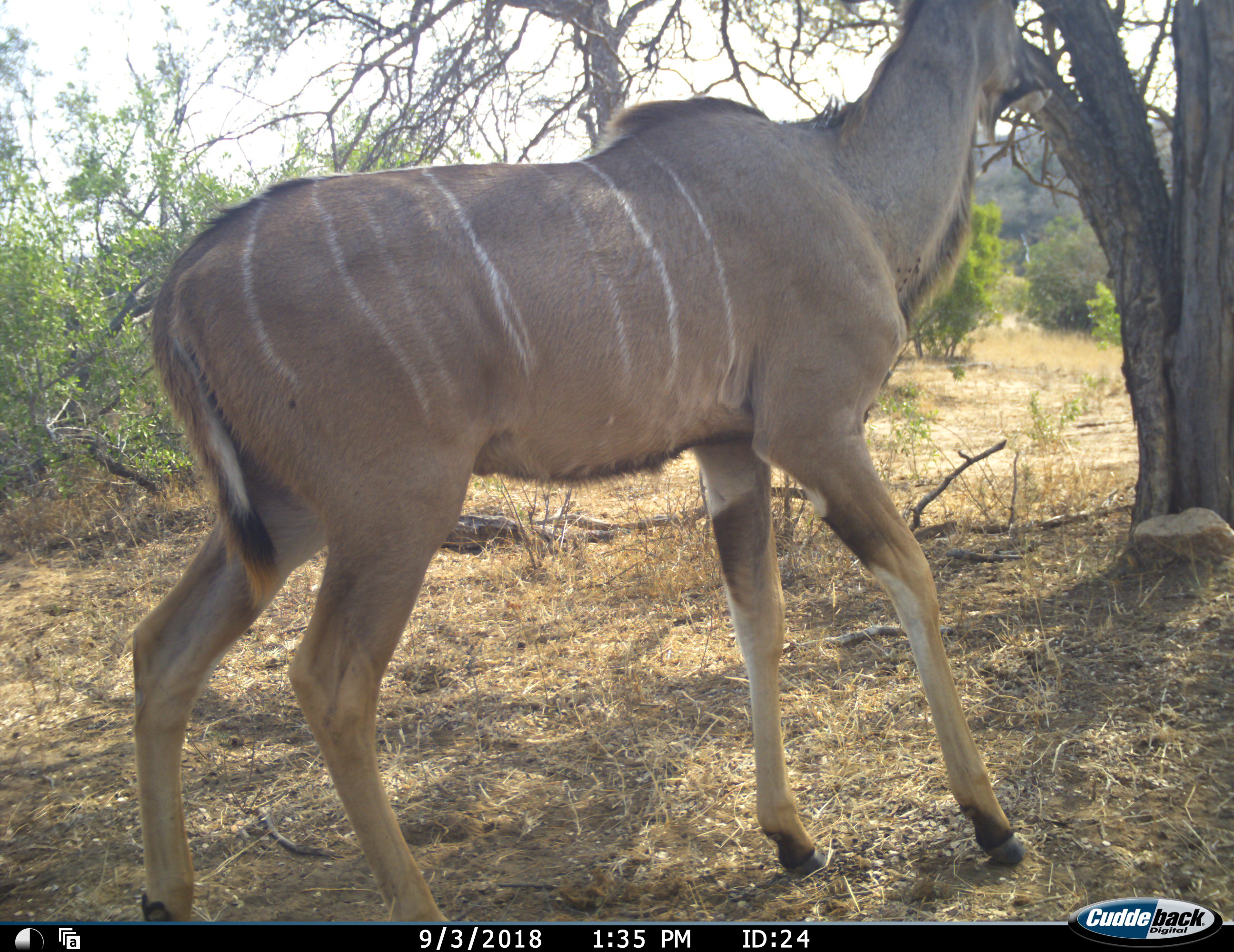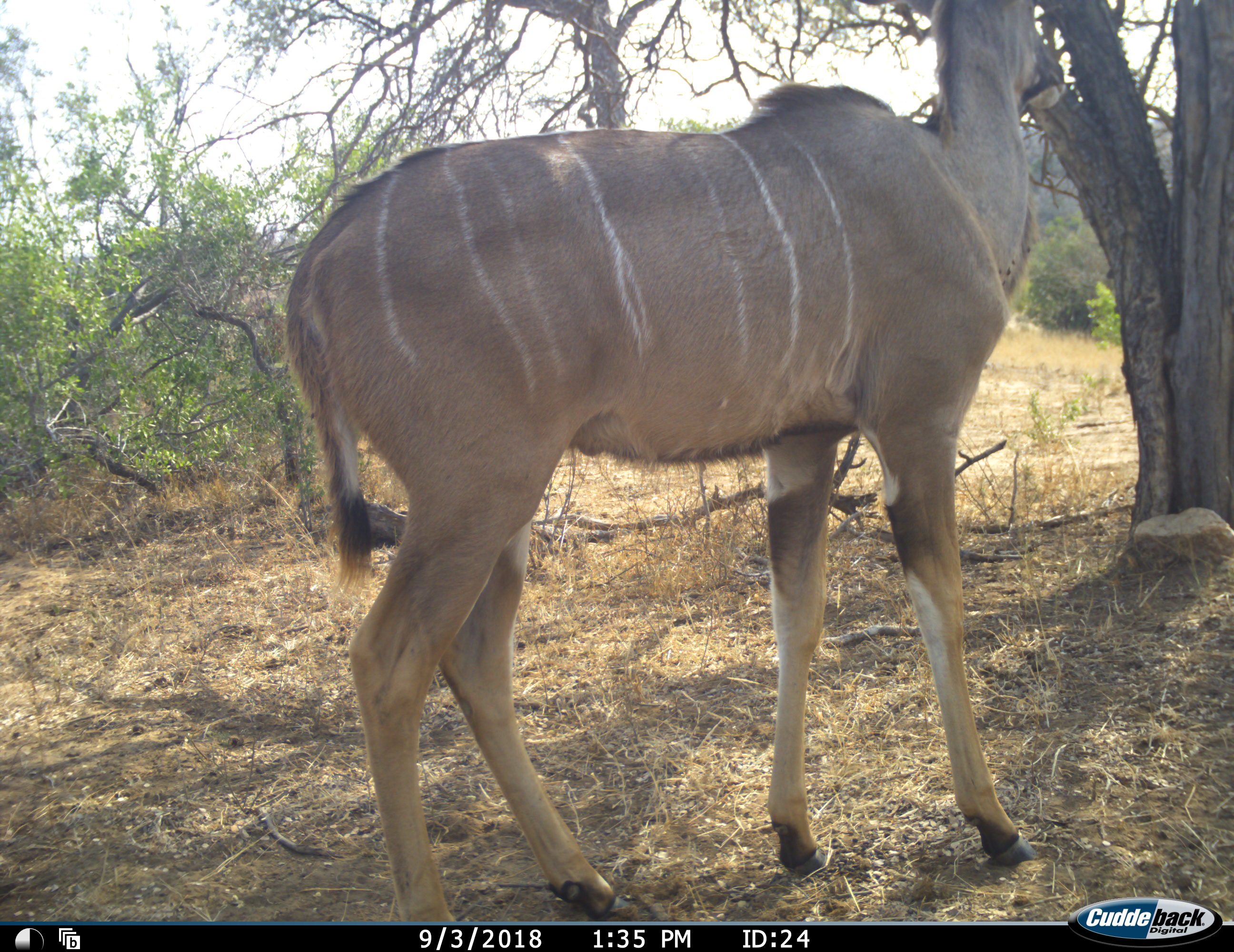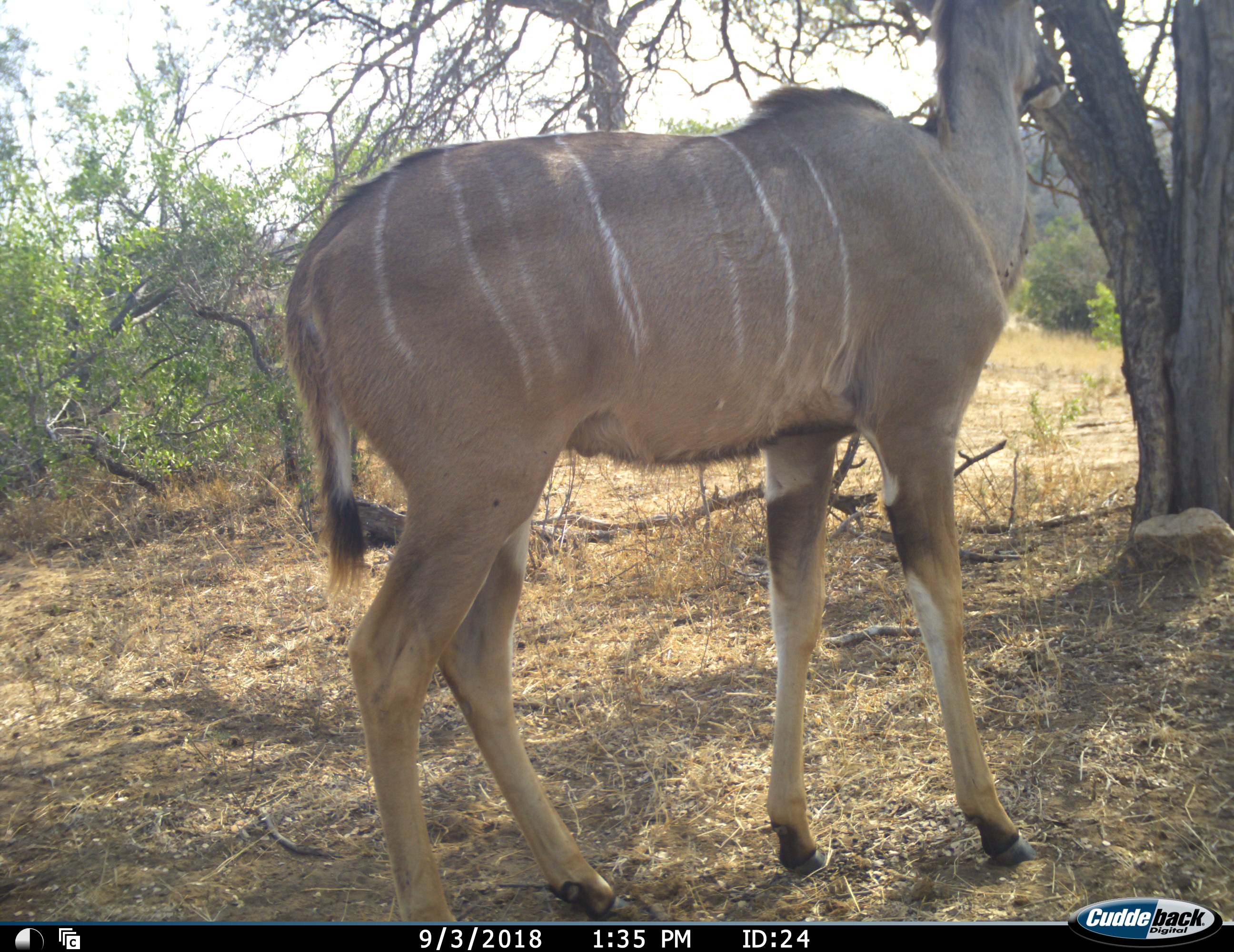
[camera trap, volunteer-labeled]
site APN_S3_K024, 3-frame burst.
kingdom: Animalia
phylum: Chordata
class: Mammalia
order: Artiodactyla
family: Bovidae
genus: Tragelaphus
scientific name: Tragelaphus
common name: kudu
Kudu (Tragelaphus), count 1. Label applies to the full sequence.